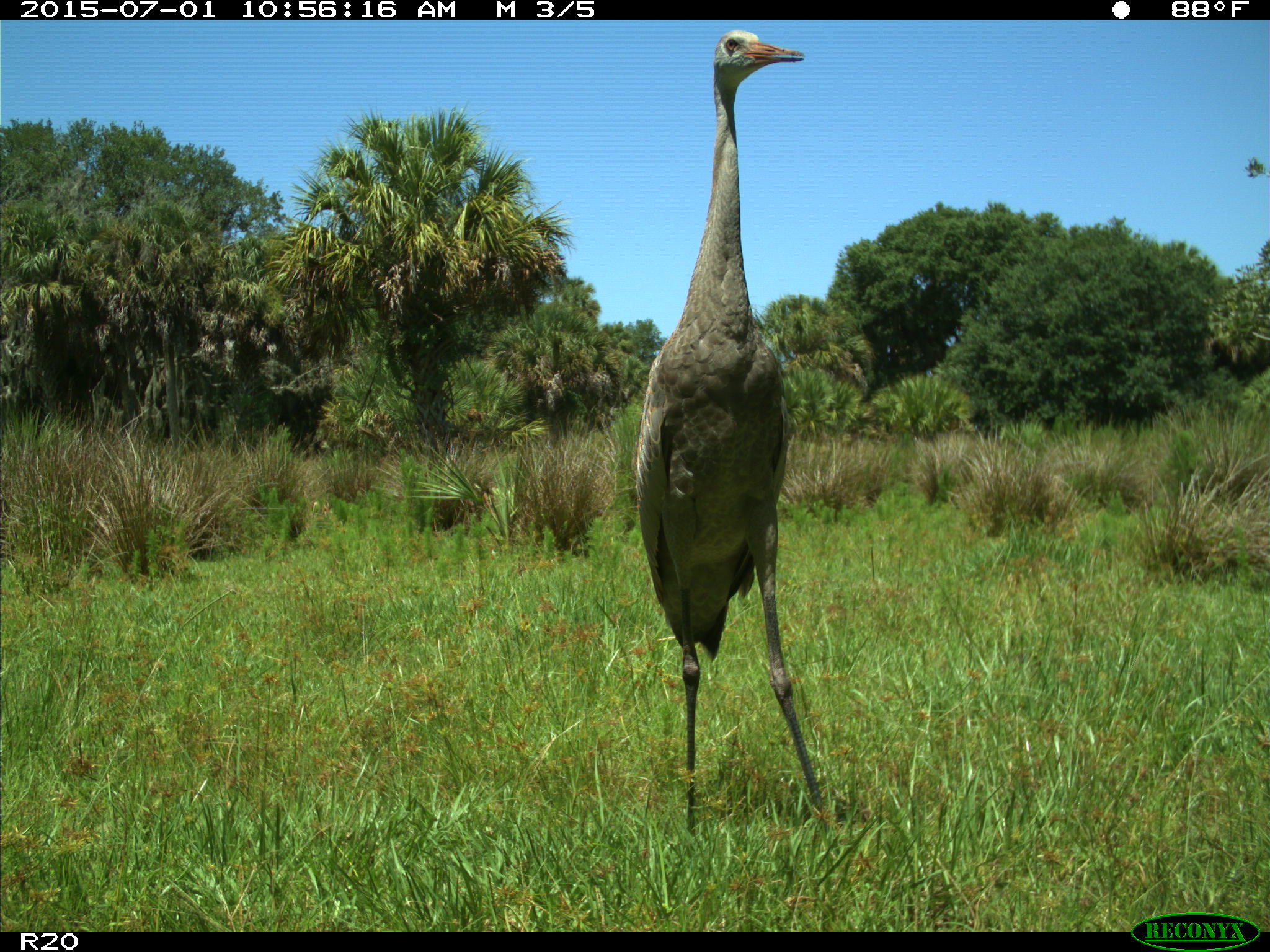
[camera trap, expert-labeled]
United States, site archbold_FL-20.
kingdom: Animalia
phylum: Chordata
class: Aves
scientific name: Aves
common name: birds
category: unidentified bird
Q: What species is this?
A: Unidentified bird (birds) (Aves).